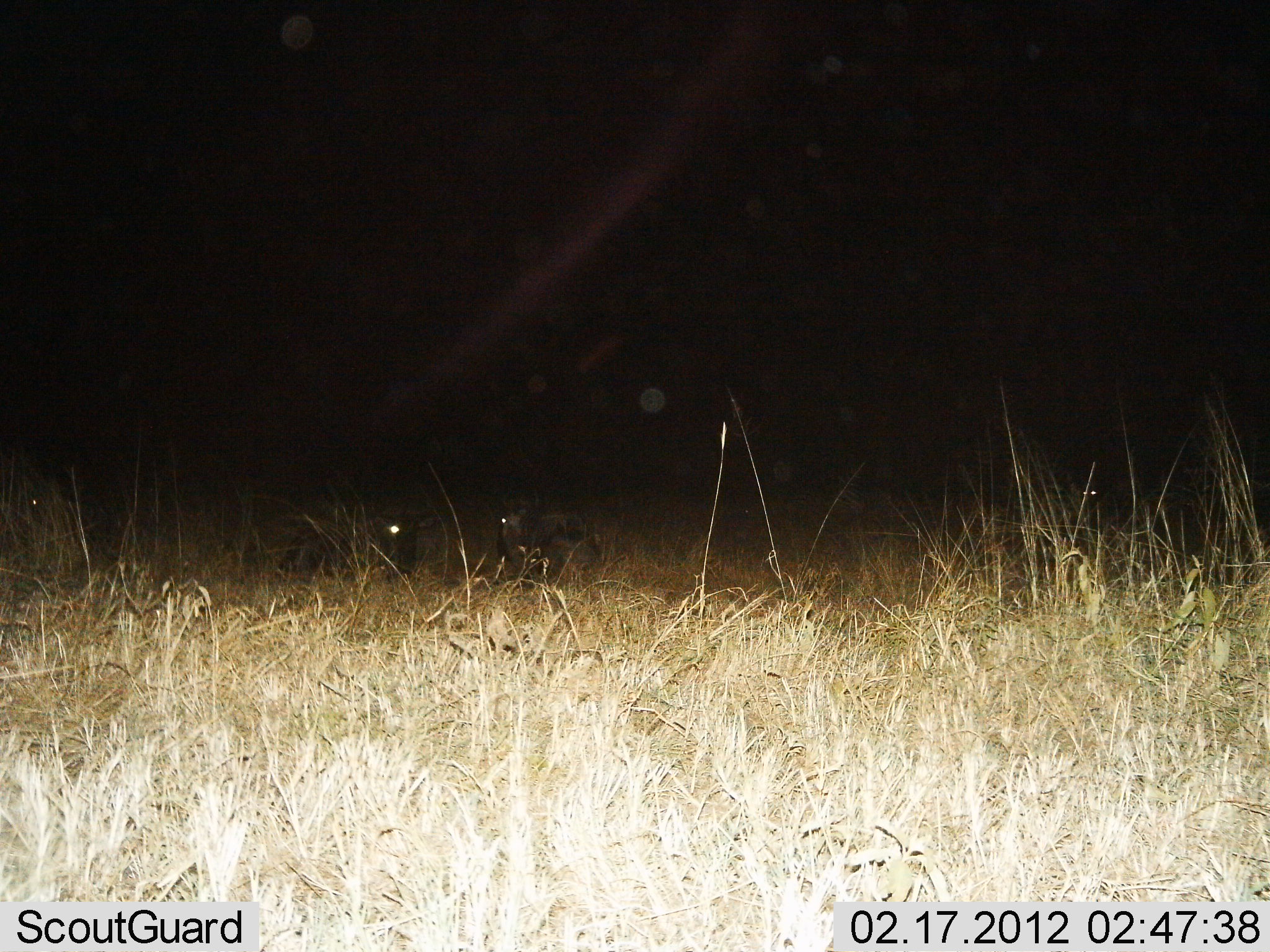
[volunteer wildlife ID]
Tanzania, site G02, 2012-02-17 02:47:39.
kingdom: Animalia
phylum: Chordata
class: Mammalia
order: Artiodactyla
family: Bovidae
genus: Connochaetes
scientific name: Connochaetes taurinus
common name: blue wildebeest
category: wildebeest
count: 3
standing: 15%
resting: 92%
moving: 0%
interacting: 0%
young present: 0%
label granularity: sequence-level